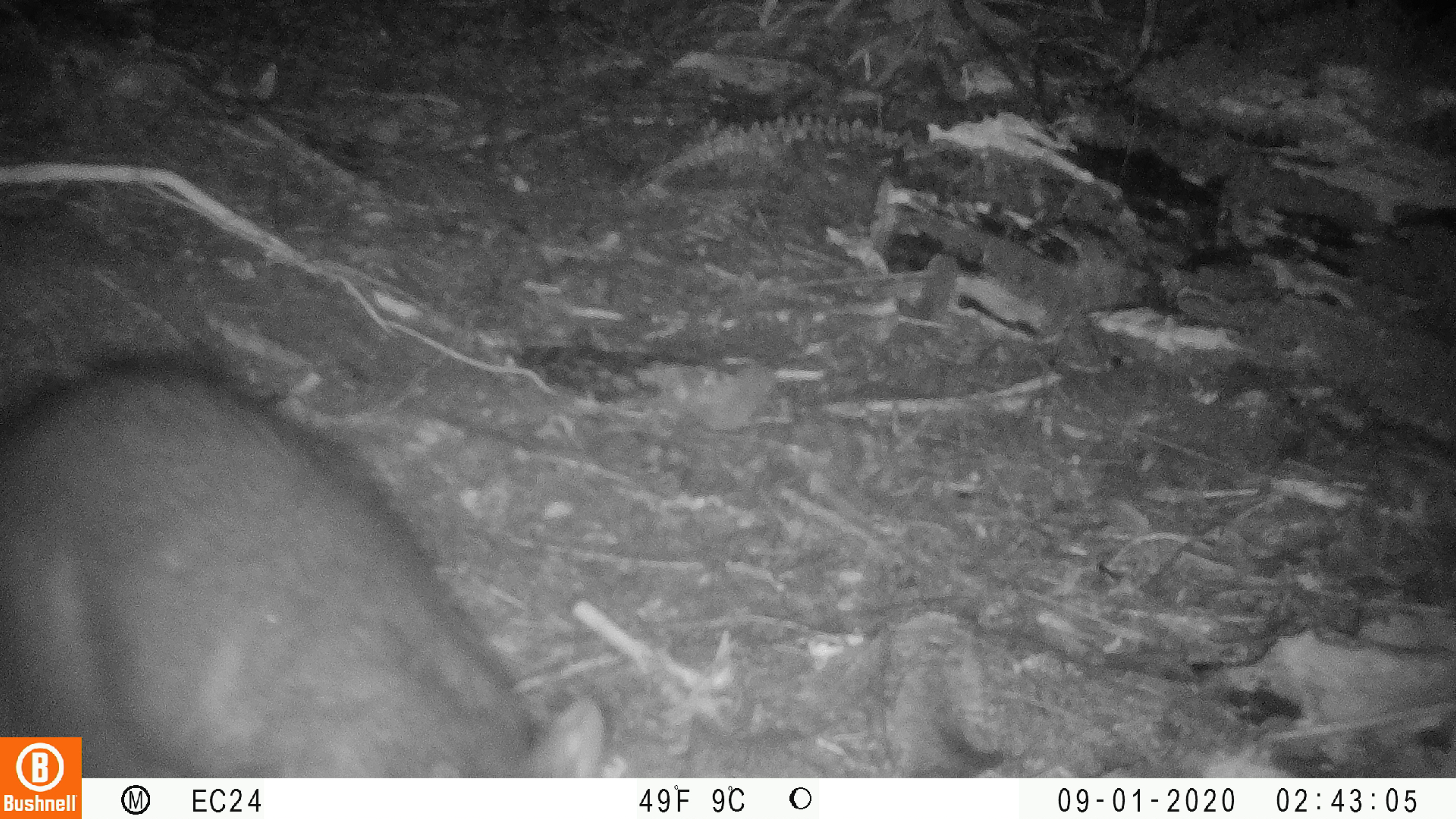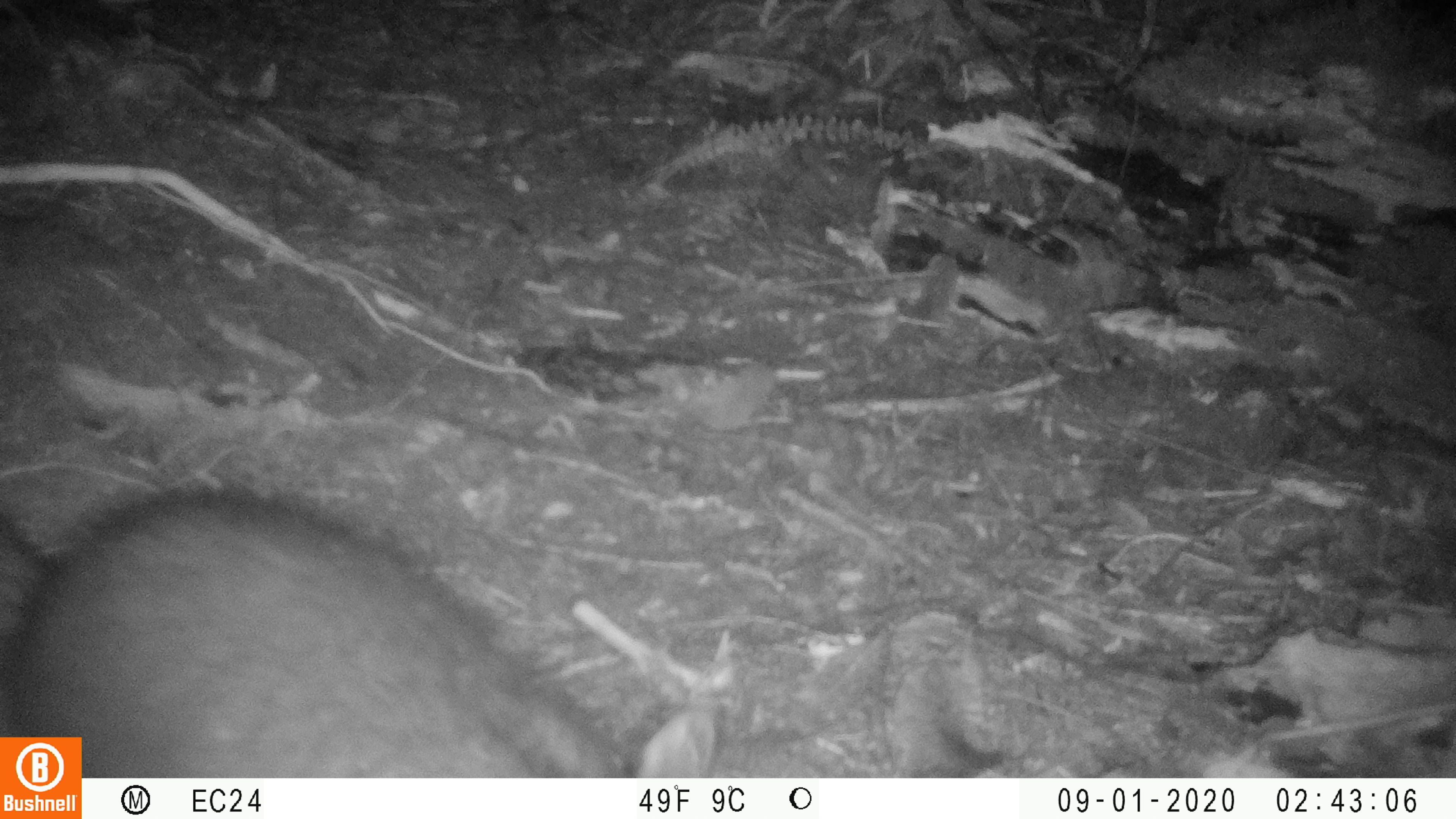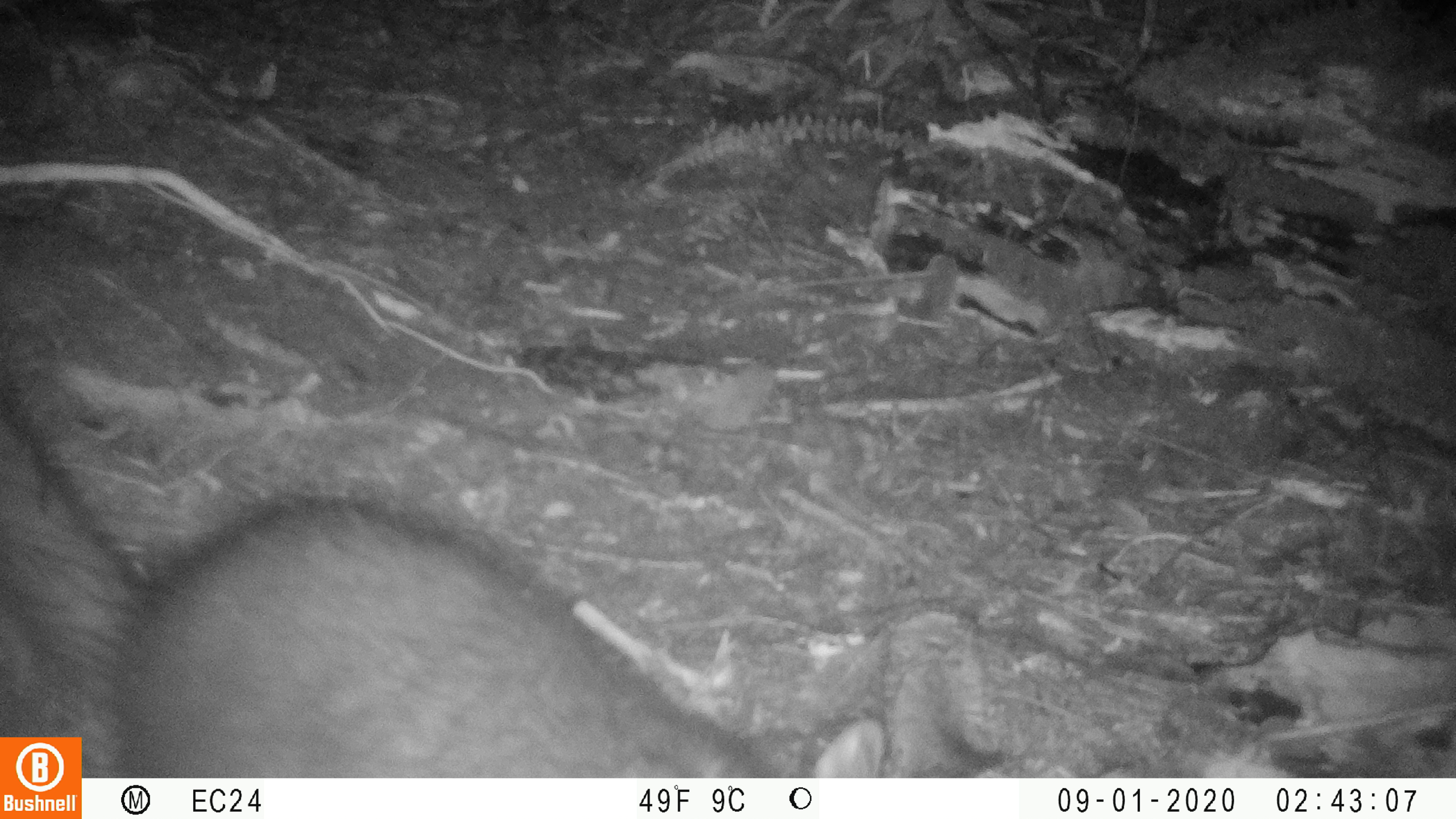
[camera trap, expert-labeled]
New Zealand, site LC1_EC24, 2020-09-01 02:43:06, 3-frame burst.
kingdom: Animalia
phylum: Chordata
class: Mammalia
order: Diprotodontia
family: Phalangeridae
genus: Trichosurus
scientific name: Trichosurus vulpecula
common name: common brushtail possum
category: possum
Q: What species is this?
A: Possum (common brushtail possum) (Trichosurus vulpecula).